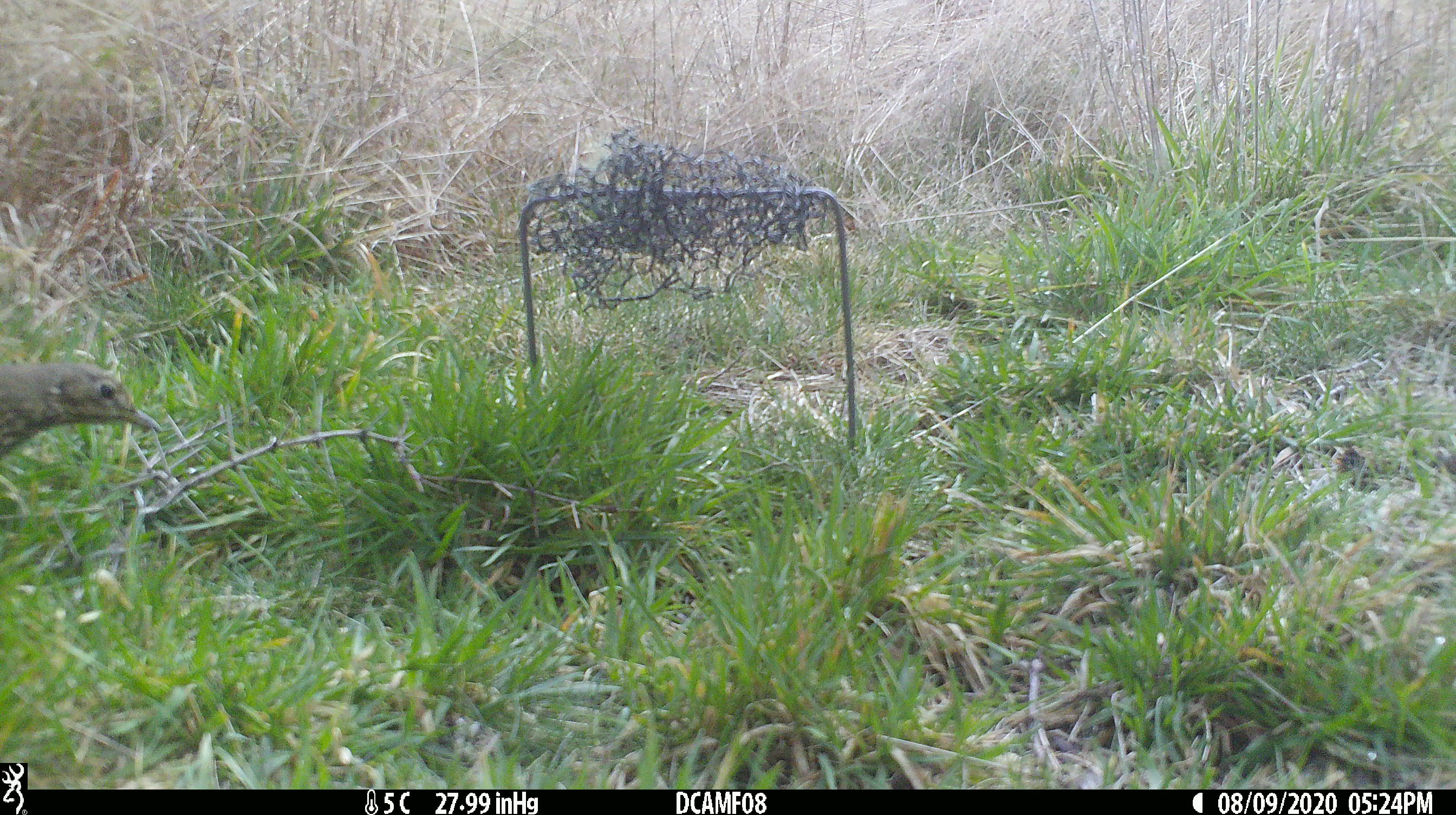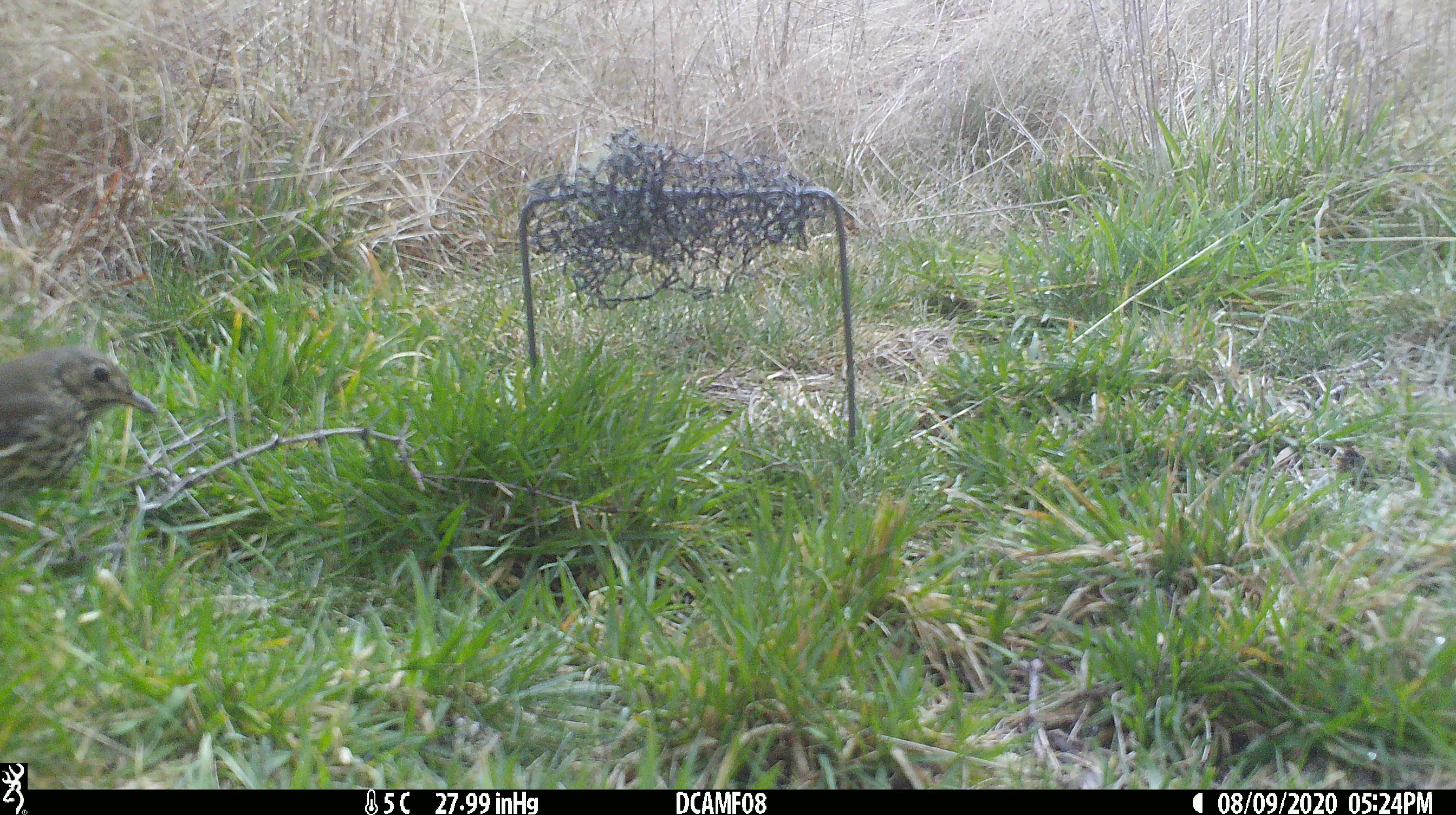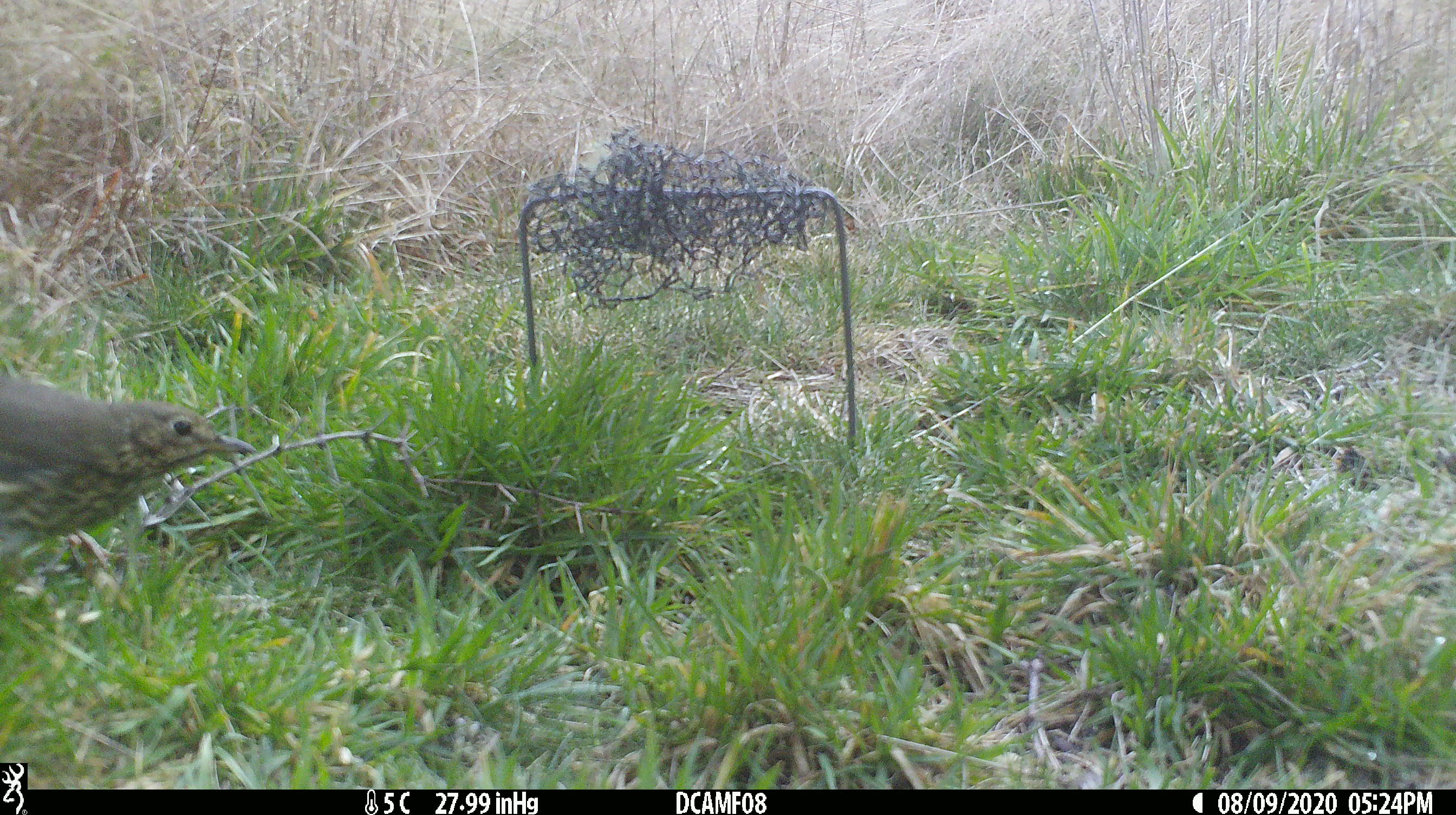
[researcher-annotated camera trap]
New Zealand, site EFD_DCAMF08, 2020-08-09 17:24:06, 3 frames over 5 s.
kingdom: Animalia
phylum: Chordata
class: Aves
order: Passeriformes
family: Turdidae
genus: Turdus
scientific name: Turdus philomelos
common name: song thrush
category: thrush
Thrush (song thrush) (Turdus philomelos).